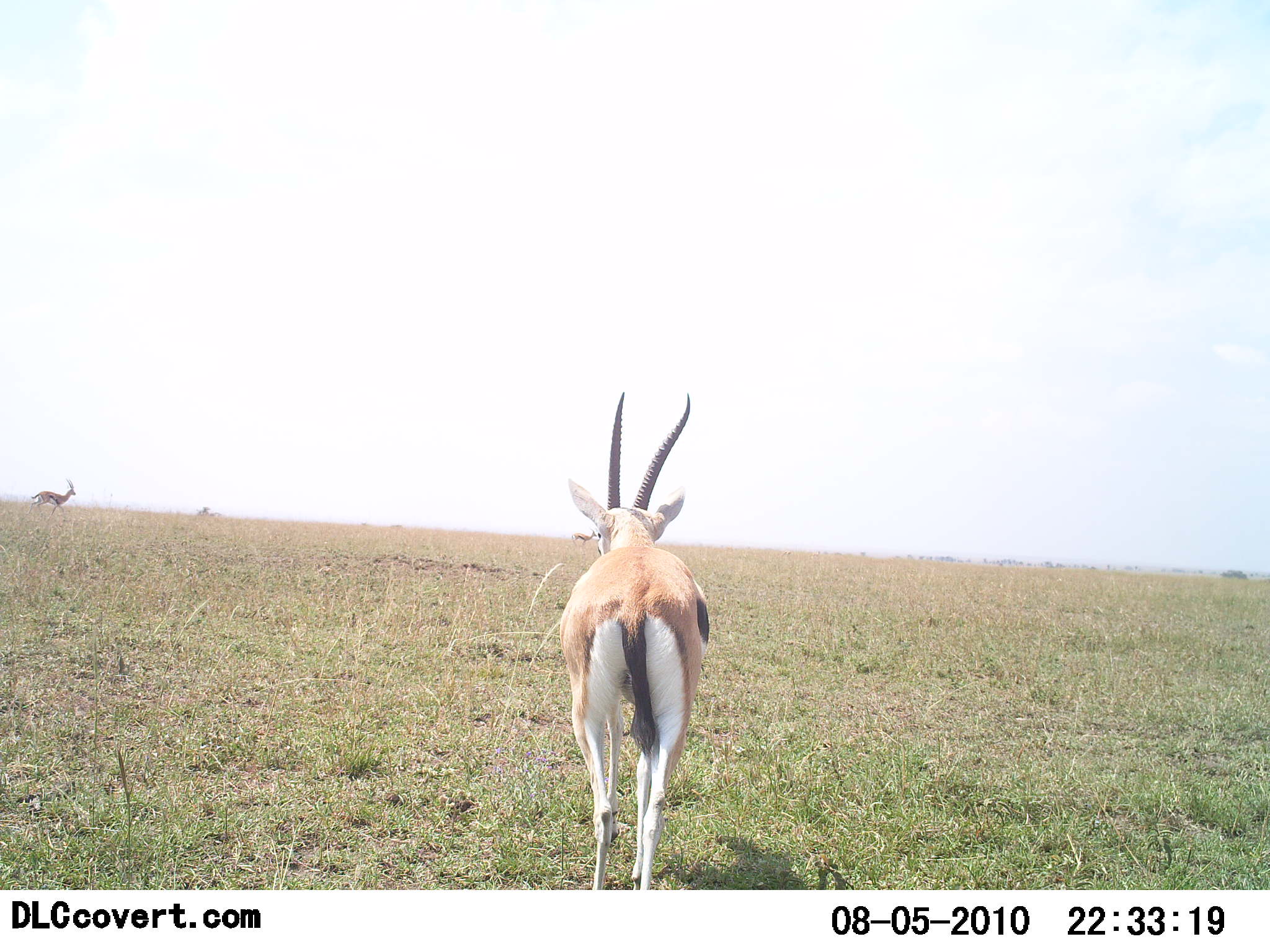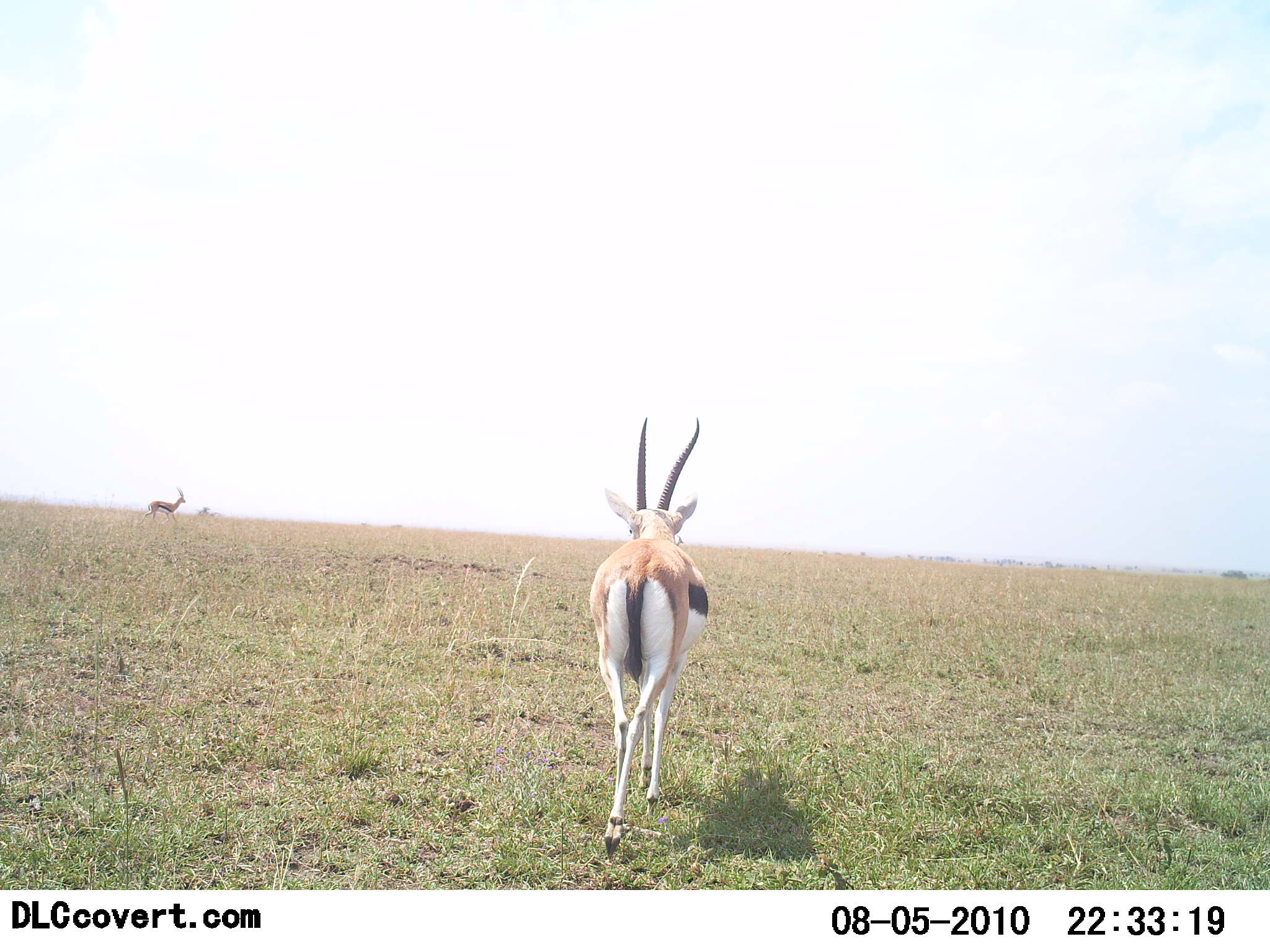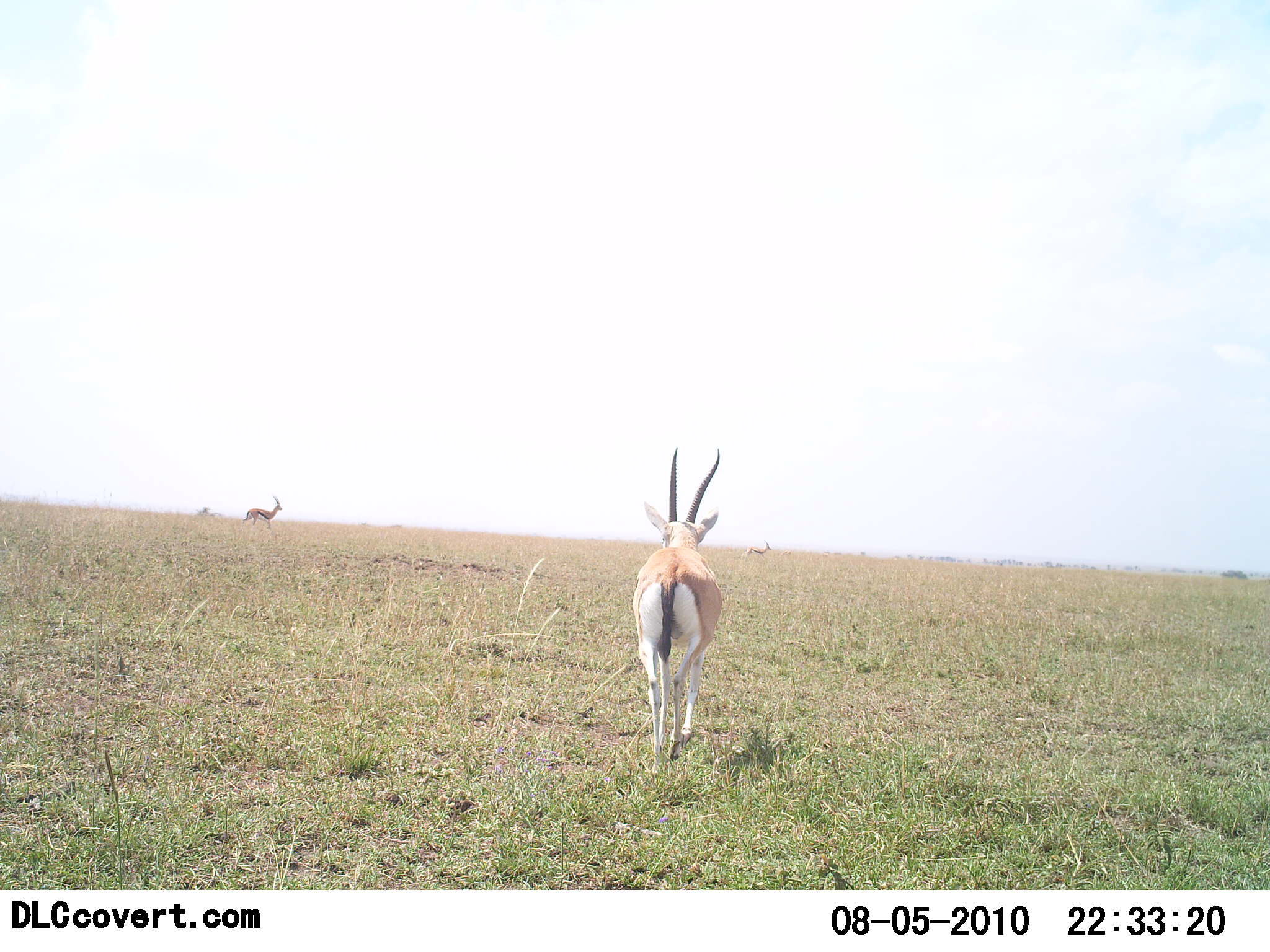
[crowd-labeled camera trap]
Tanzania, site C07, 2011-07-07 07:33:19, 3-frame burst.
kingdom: Animalia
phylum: Chordata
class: Mammalia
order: Artiodactyla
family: Bovidae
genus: Eudorcas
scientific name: Eudorcas thomsonii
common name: thomson's gazelle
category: gazellethomsons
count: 2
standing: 8%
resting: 0%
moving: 100%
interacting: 0%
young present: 0%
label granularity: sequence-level